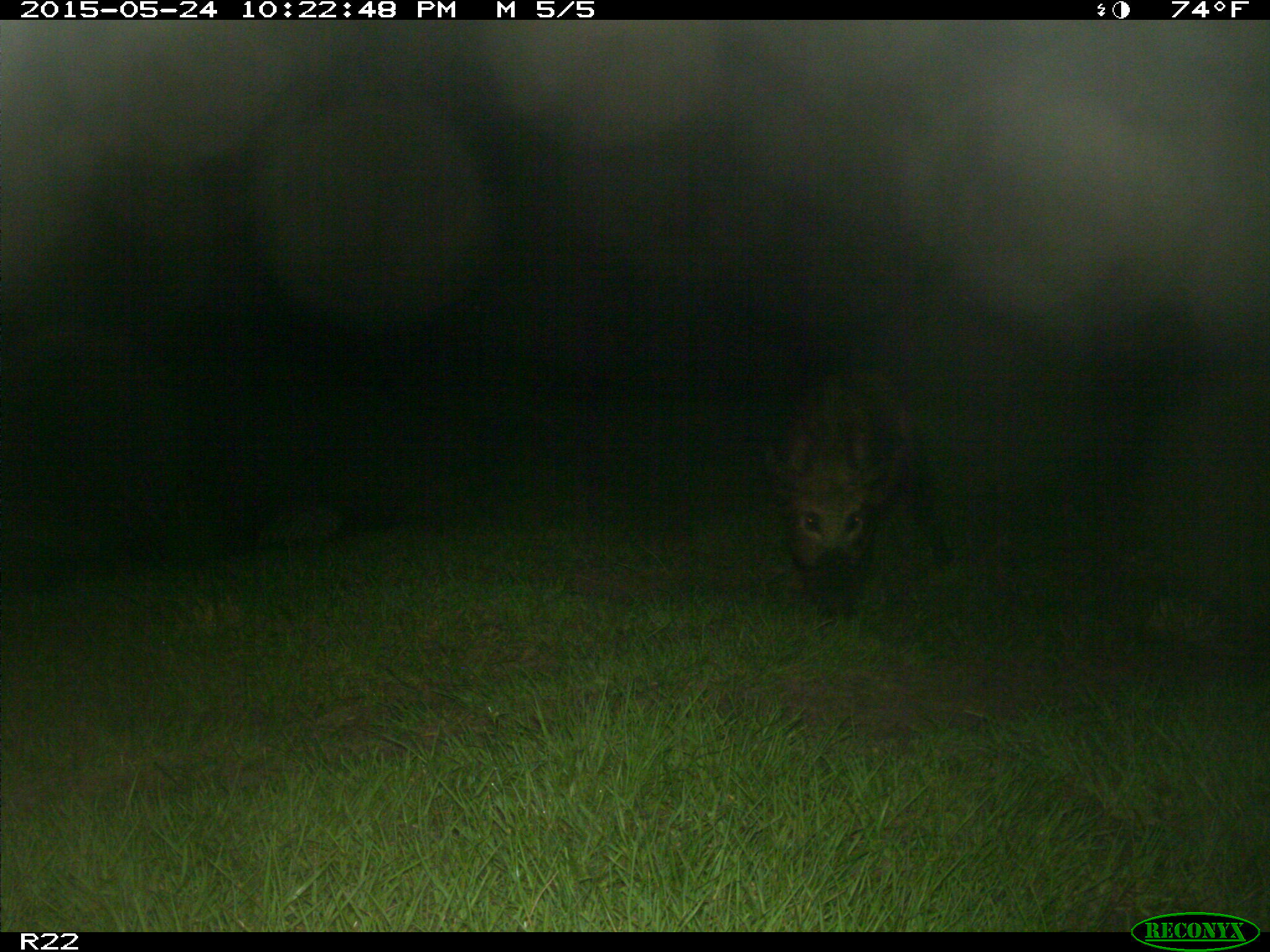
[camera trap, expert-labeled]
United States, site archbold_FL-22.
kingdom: Animalia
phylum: Chordata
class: Mammalia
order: Artiodactyla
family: Bovidae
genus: Bos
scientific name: Bos taurus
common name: domestic cow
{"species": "Bos taurus (domestic cow)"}